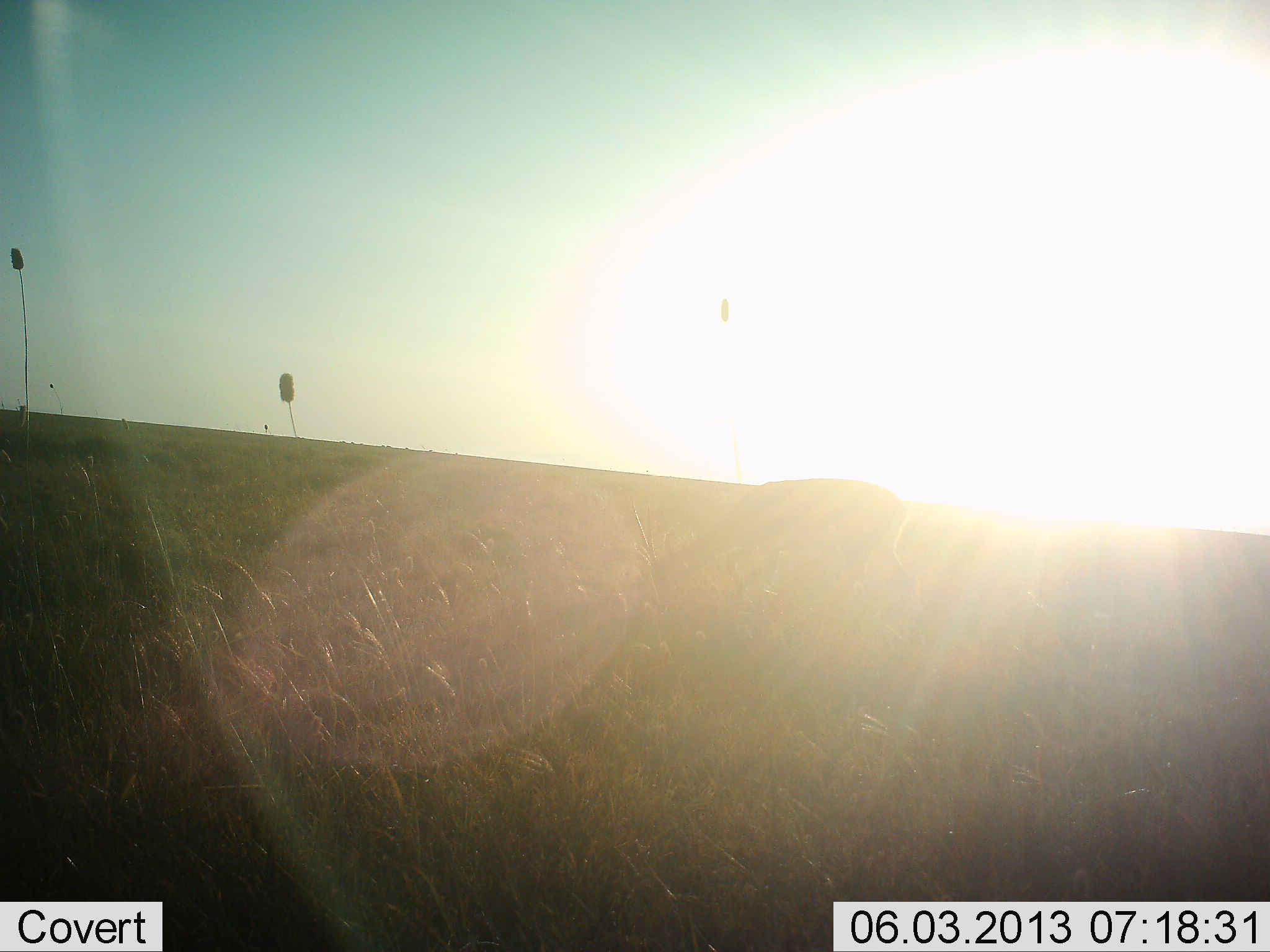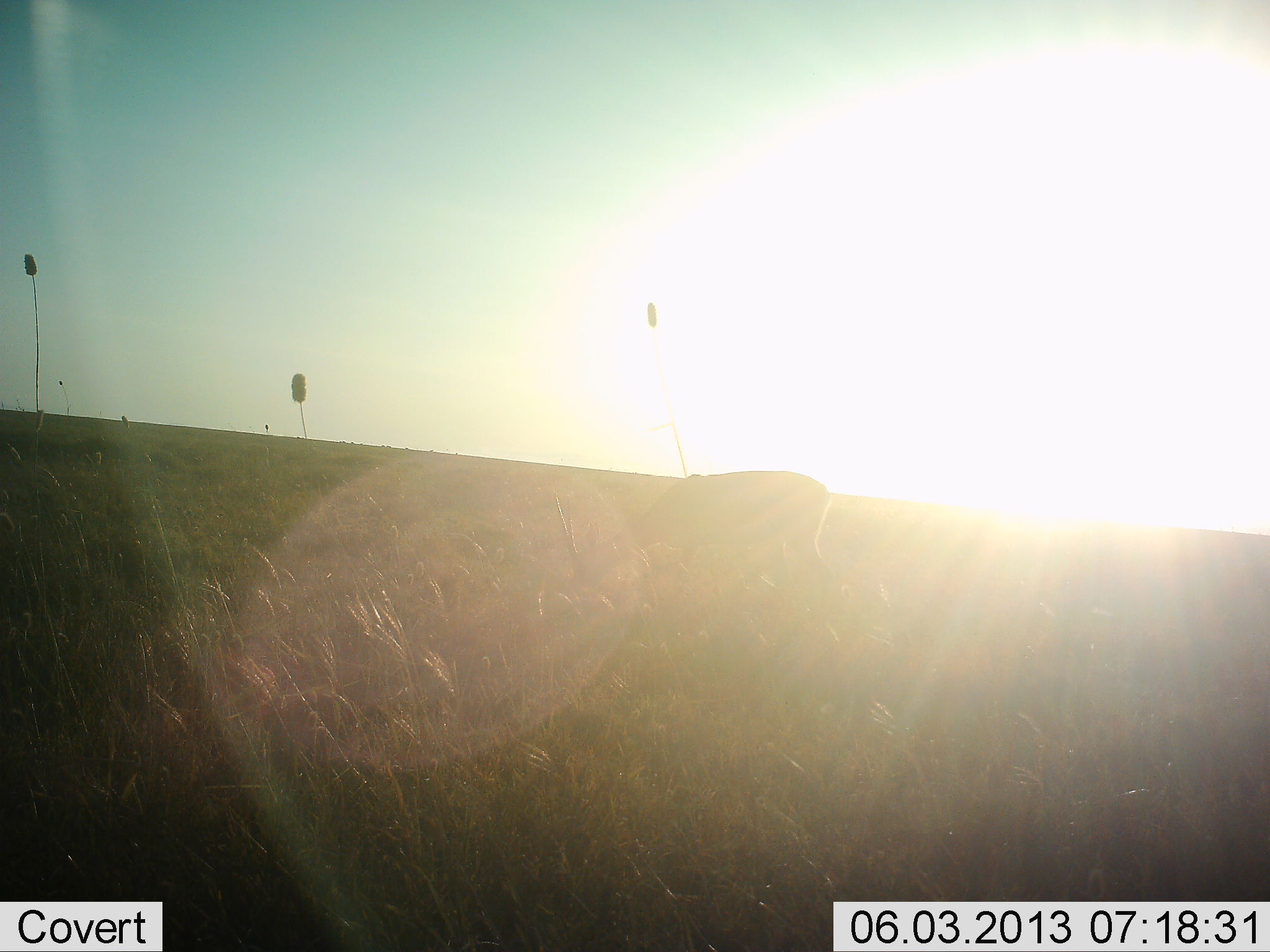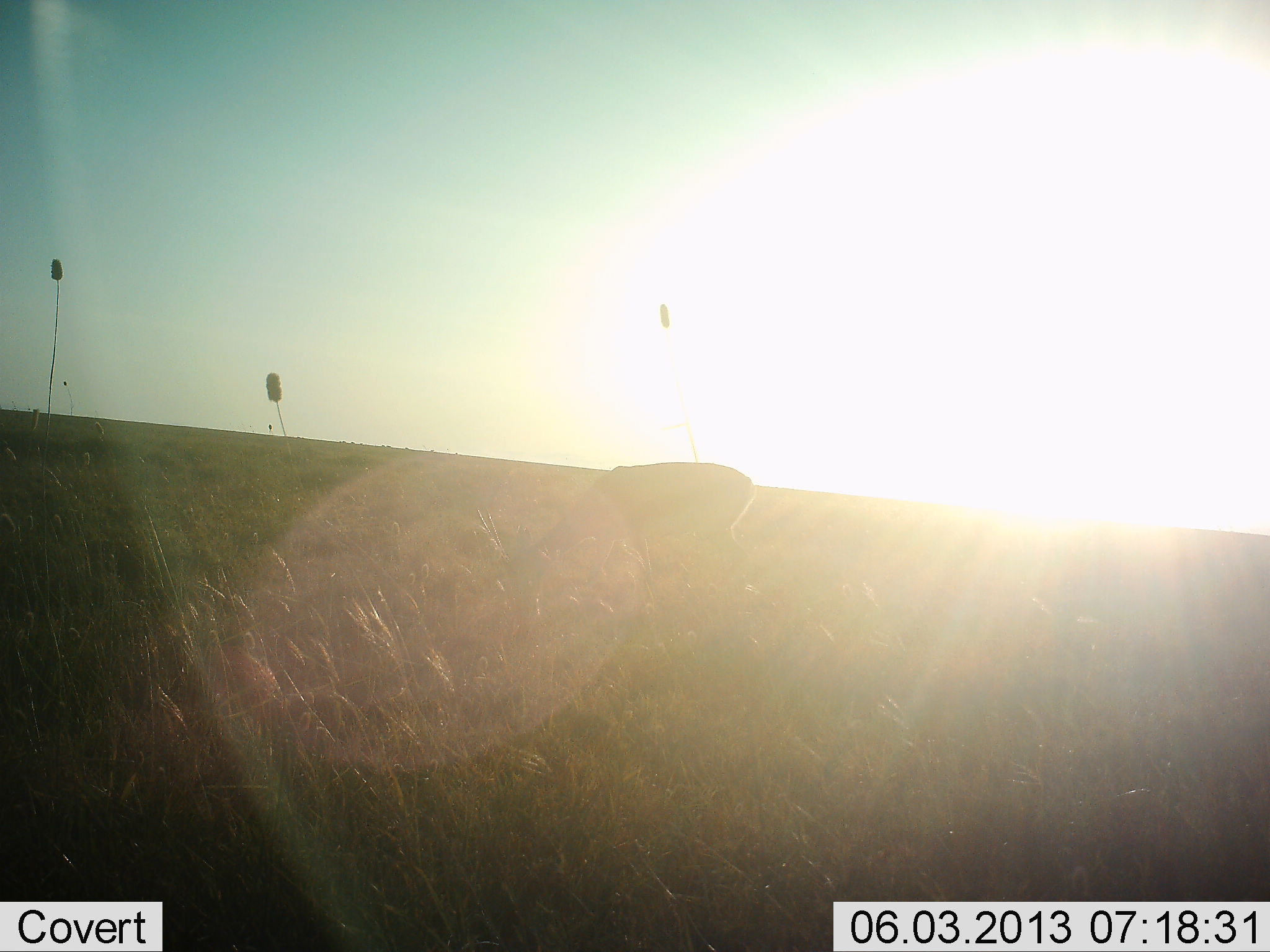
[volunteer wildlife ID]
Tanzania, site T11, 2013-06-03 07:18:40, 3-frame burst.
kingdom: Animalia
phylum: Chordata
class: Mammalia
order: Artiodactyla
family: Bovidae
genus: Eudorcas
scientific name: Eudorcas thomsonii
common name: thomson's gazelle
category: gazellethomsons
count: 1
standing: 14%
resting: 0%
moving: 71%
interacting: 0%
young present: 0%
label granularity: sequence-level